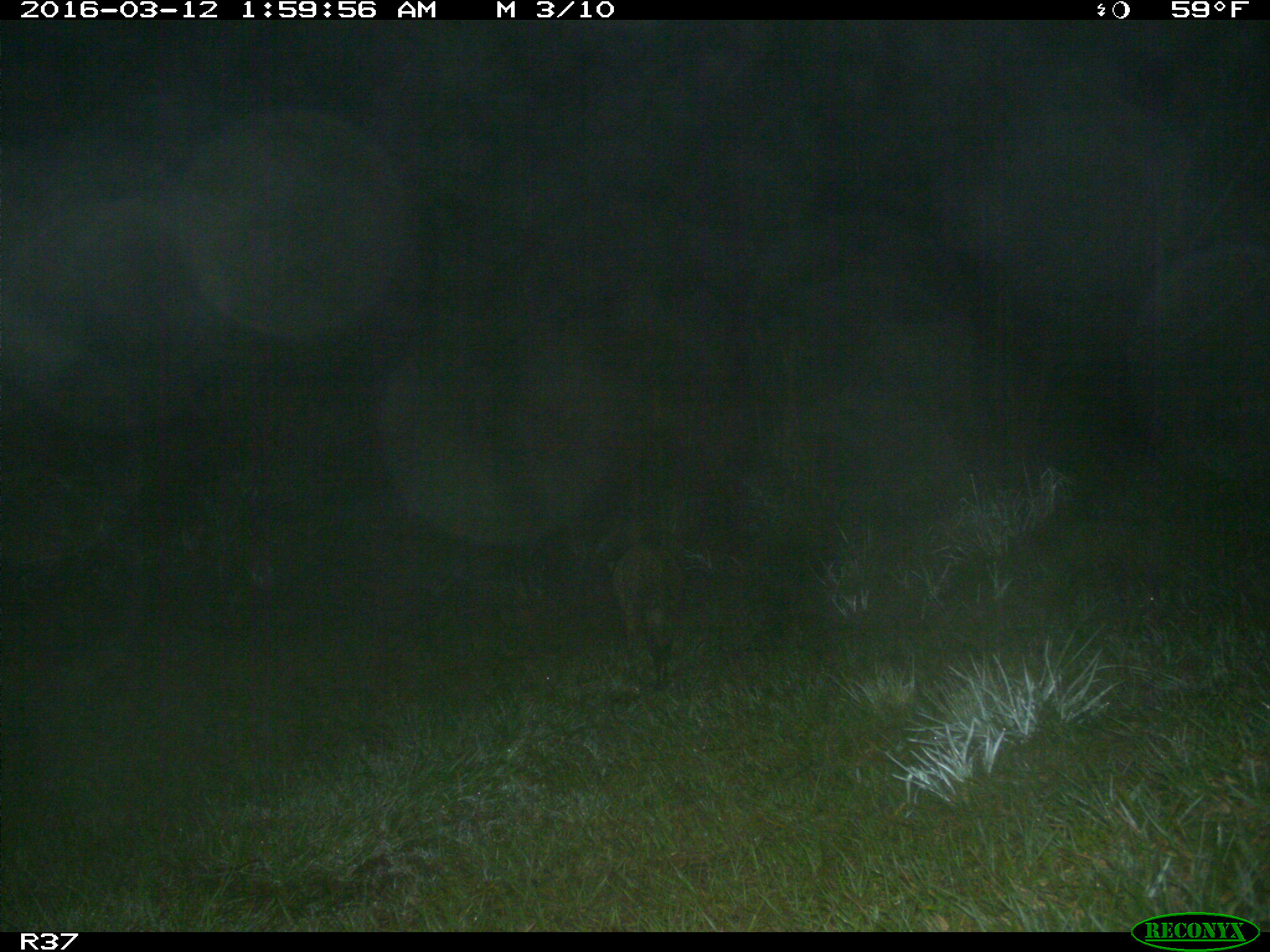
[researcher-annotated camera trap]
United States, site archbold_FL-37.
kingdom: Animalia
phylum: Chordata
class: Mammalia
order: Carnivora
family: Procyonidae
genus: Procyon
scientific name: Procyon lotor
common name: common raccoon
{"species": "Procyon lotor (common raccoon)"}